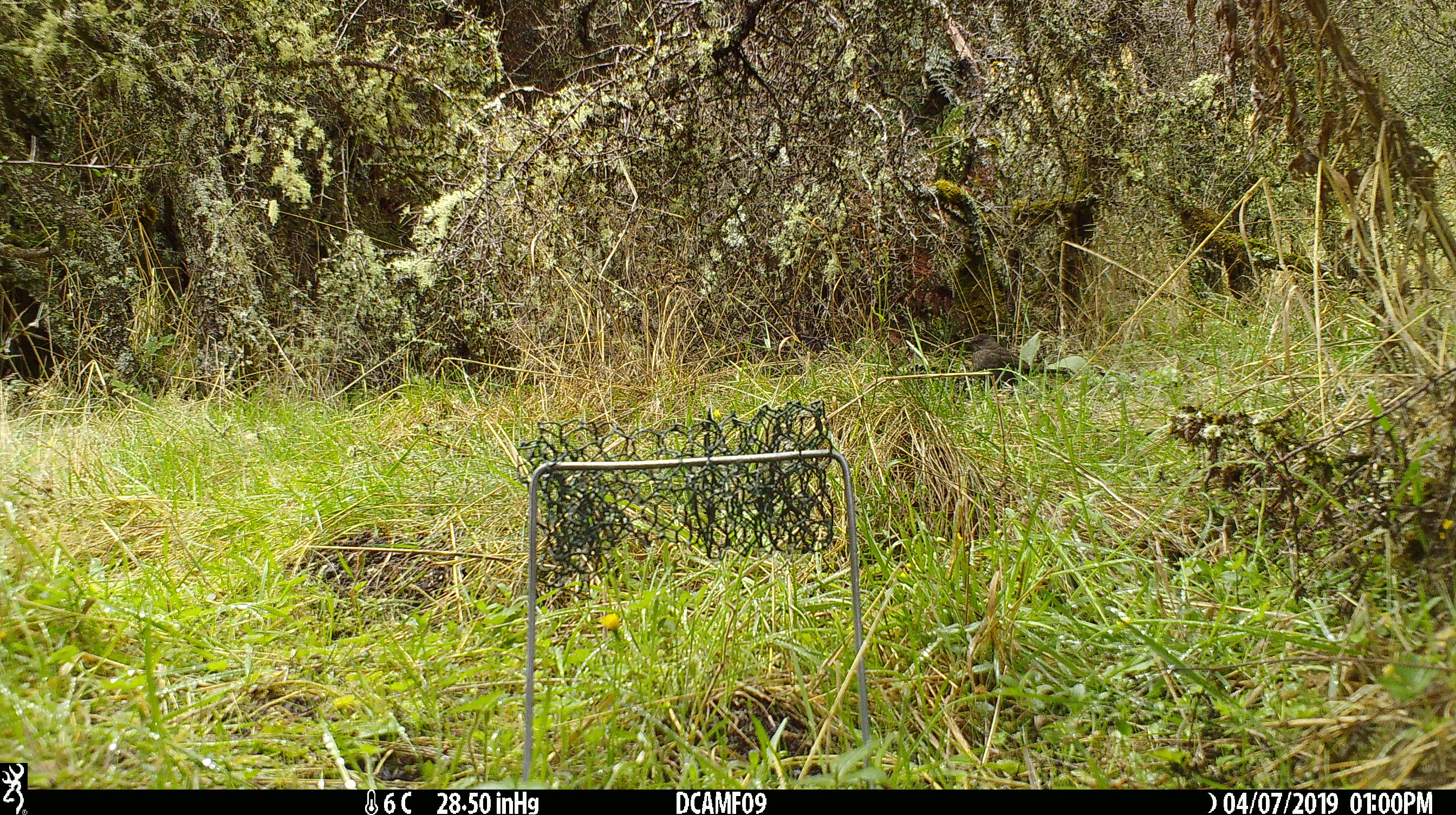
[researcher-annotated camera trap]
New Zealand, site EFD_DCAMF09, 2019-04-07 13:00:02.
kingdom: Animalia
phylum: Chordata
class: Aves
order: Passeriformes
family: Turdidae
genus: Turdus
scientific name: Turdus merula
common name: eurasian blackbird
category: blackbird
Blackbird (eurasian blackbird) (Turdus merula).